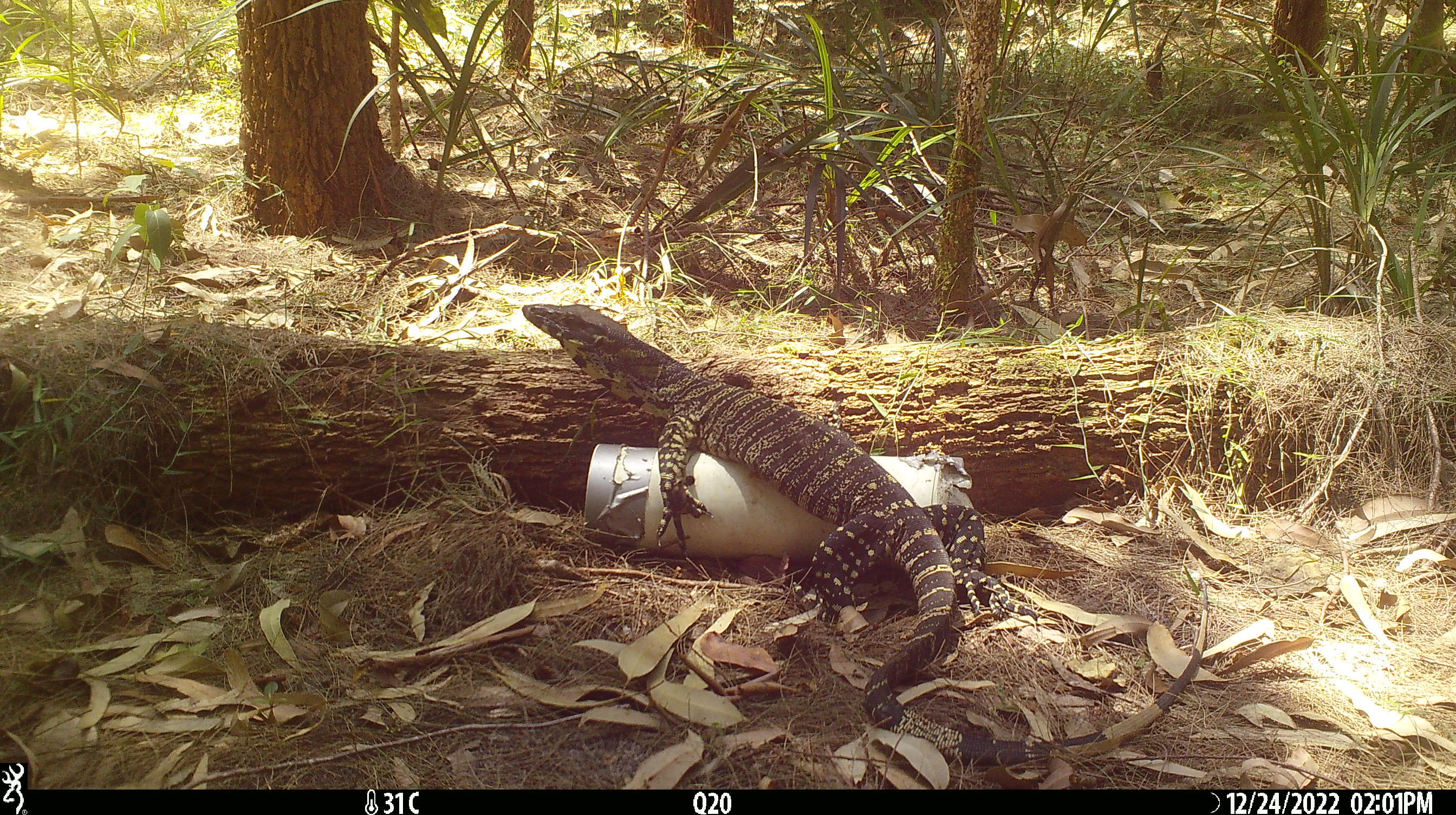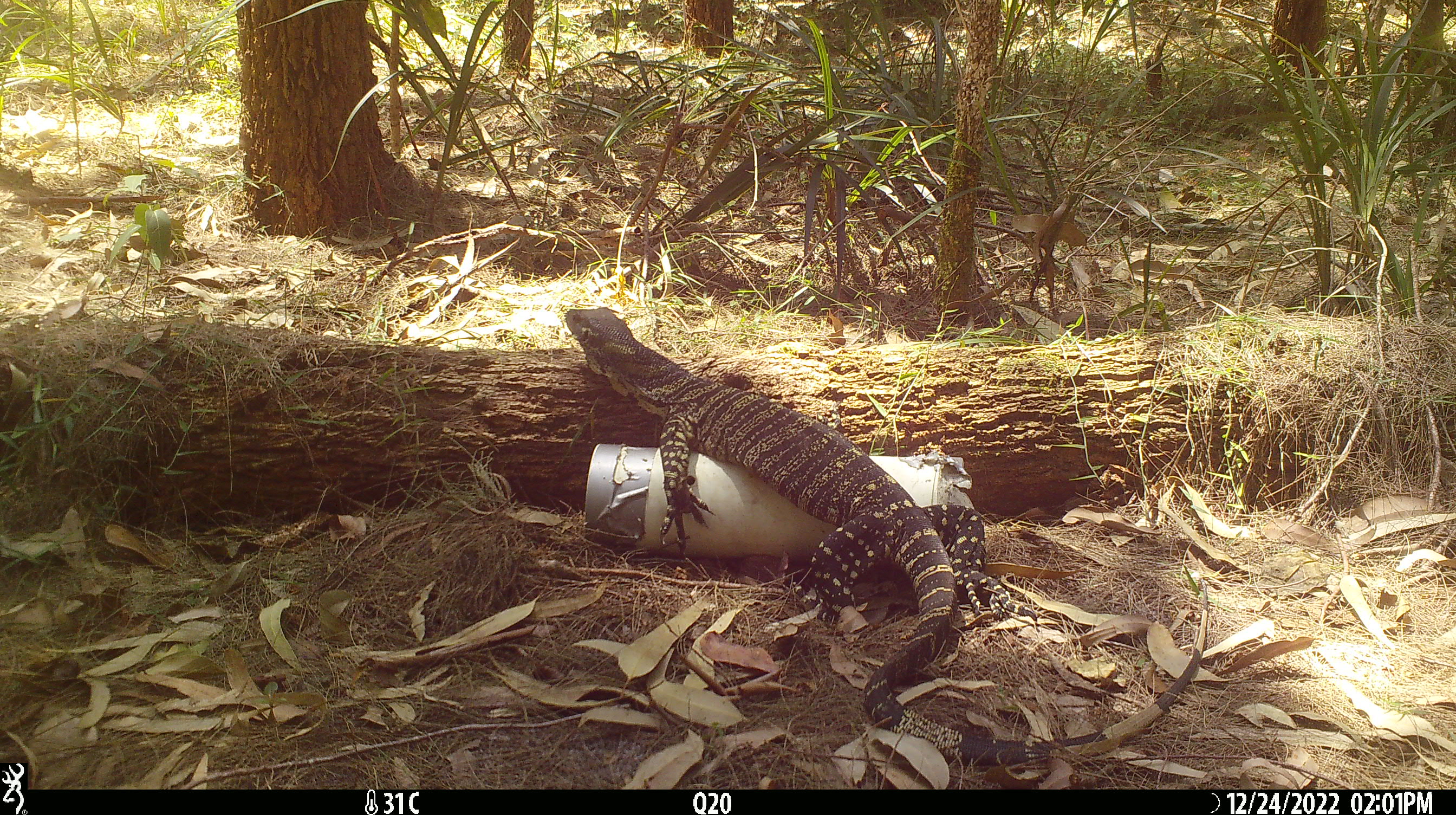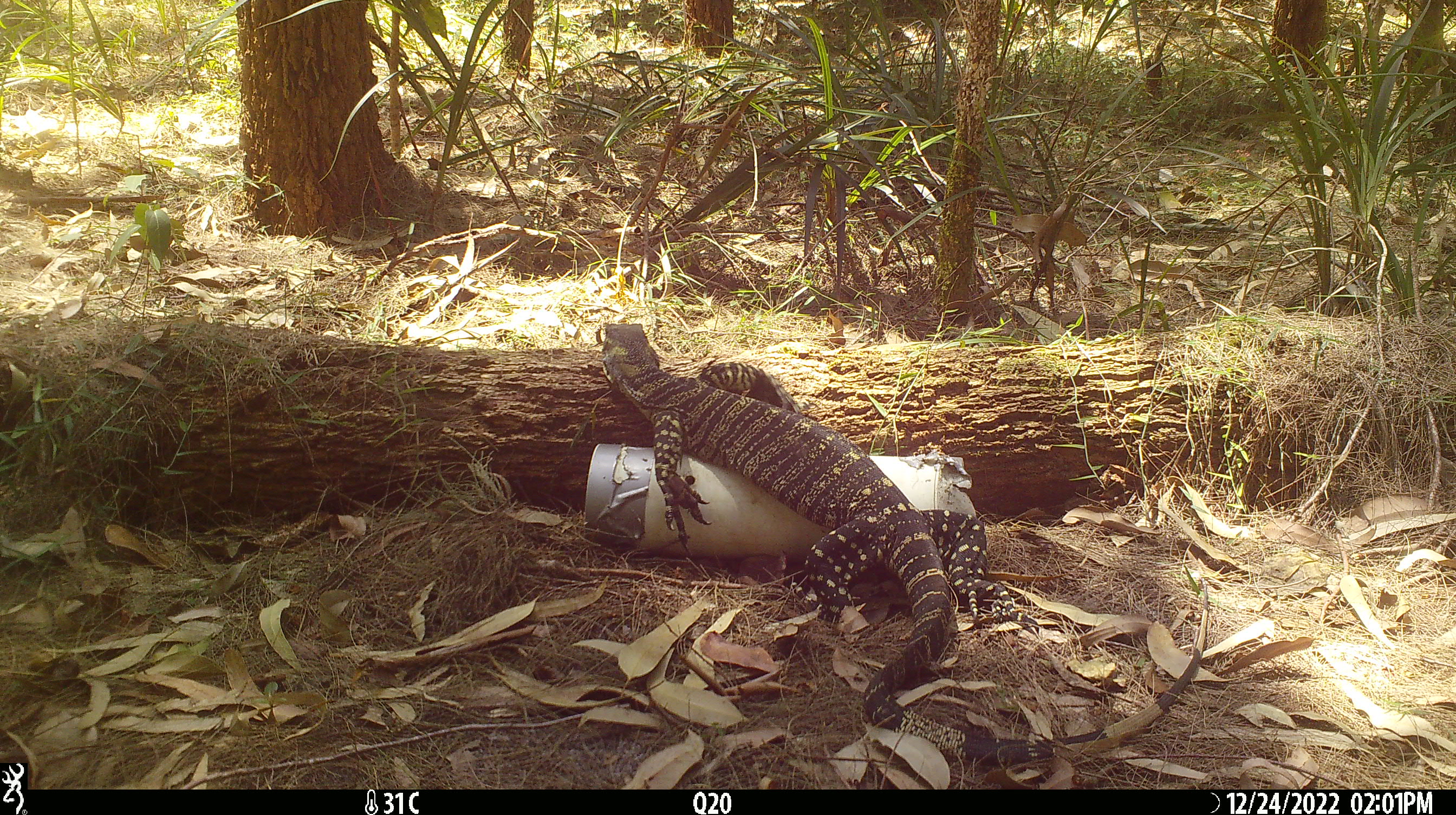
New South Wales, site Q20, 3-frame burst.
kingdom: Animalia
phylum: Chordata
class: Reptilia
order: Squamata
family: Varanidae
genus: Varanus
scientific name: Varanus varius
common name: lace monitor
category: goanna